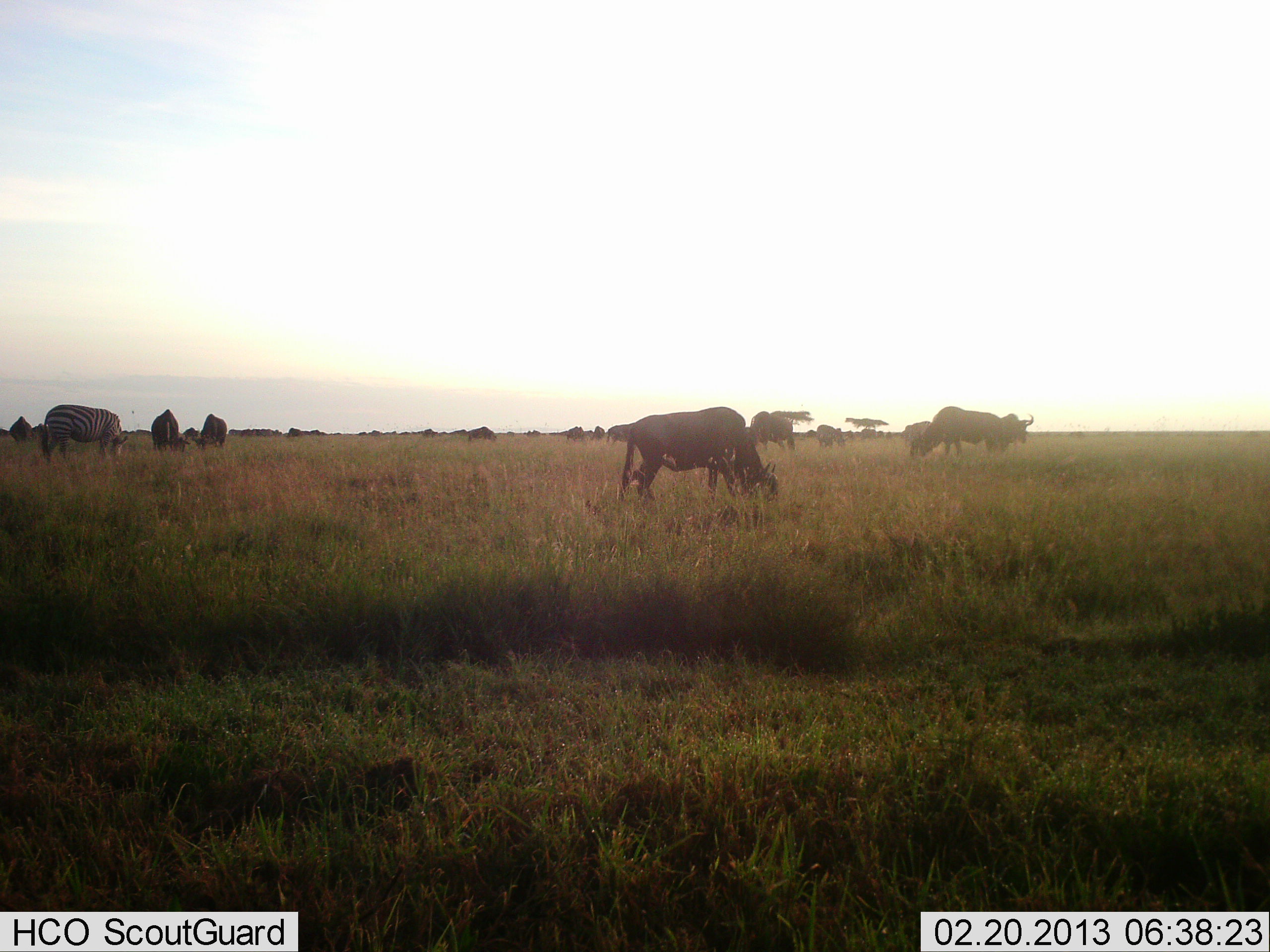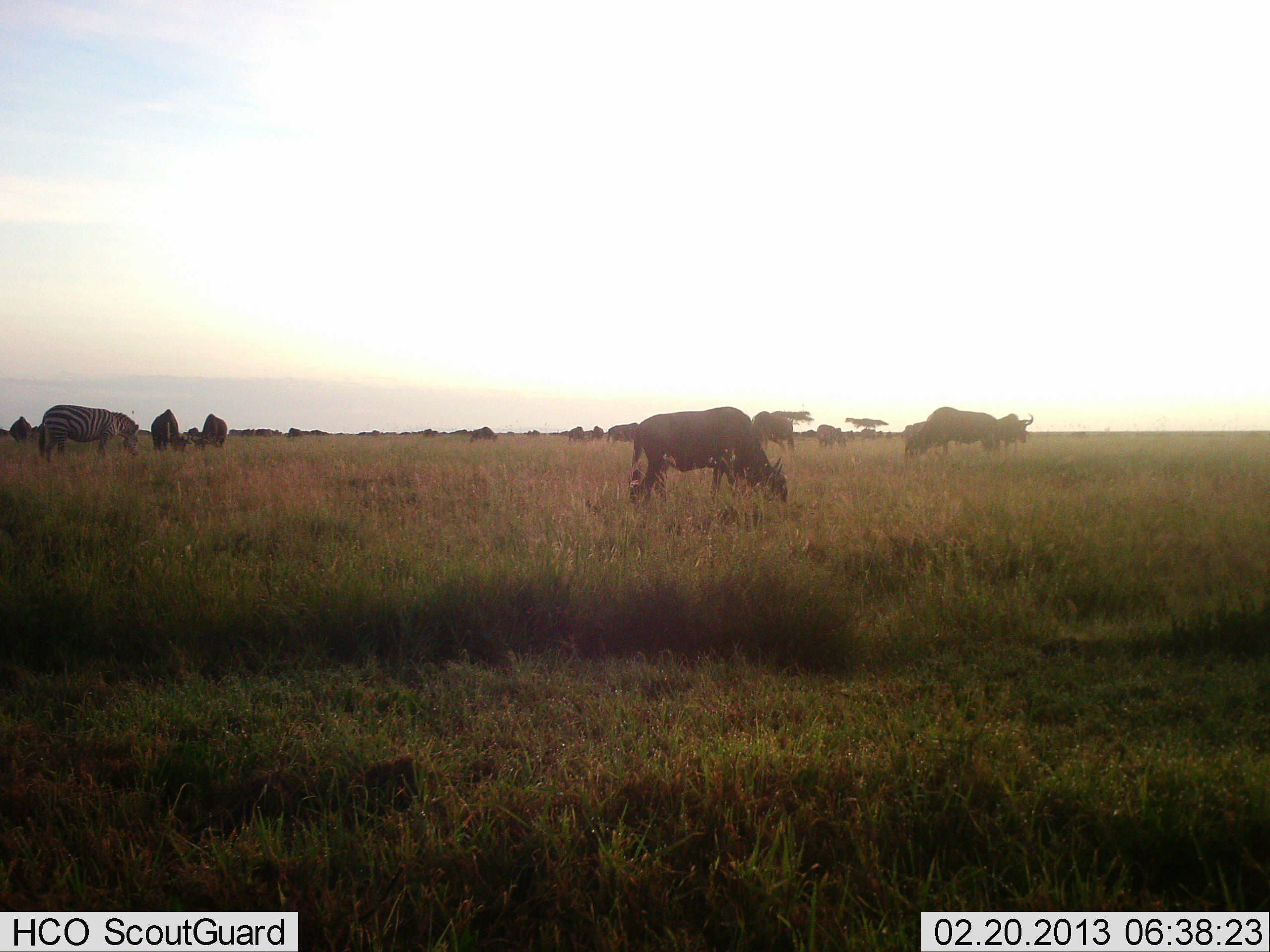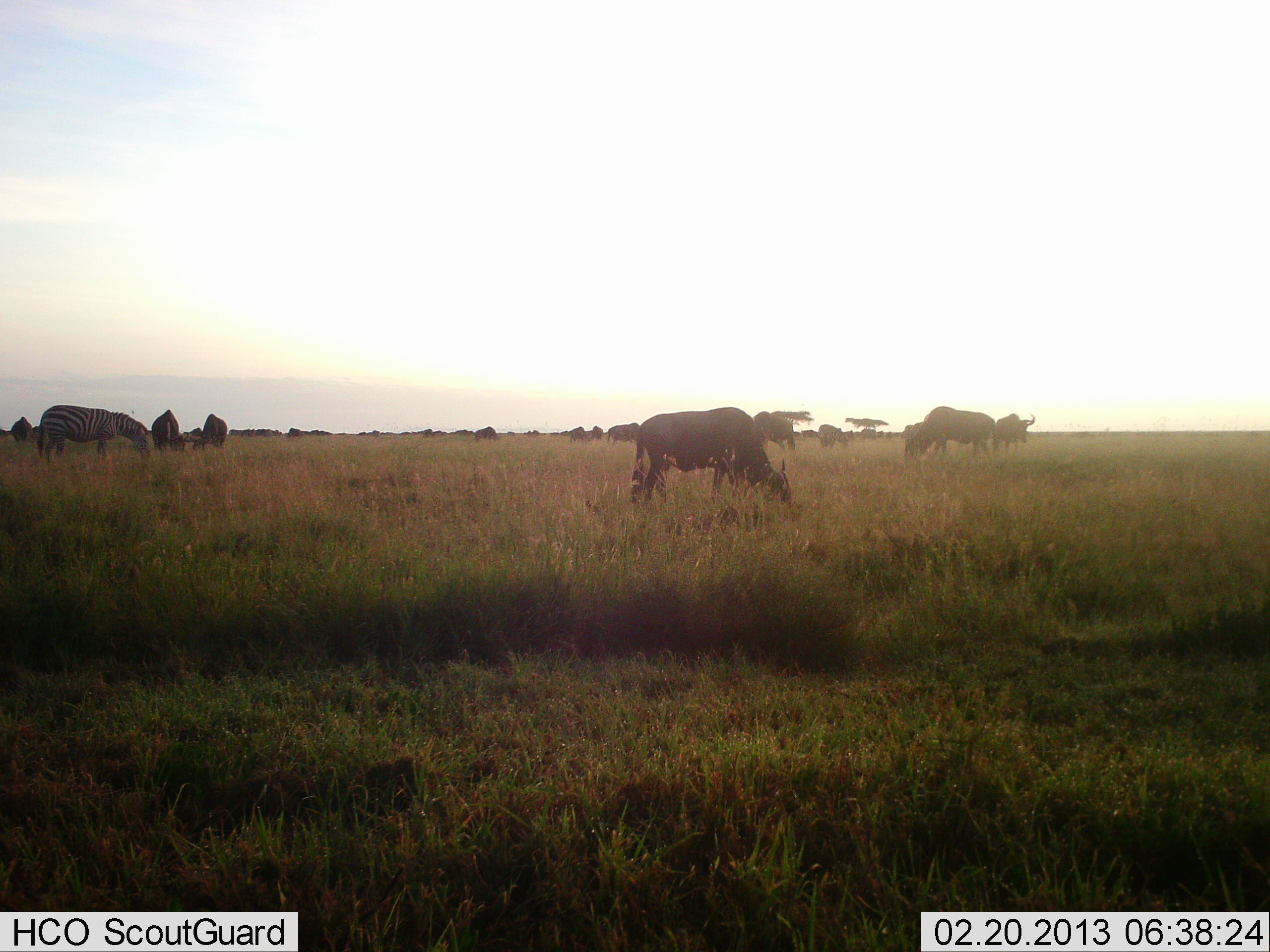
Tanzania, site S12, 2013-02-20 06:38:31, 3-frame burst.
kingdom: Animalia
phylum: Chordata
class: Mammalia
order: Artiodactyla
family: Bovidae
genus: Connochaetes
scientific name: Connochaetes taurinus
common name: blue wildebeest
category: wildebeest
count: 11-50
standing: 52%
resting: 4%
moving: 40%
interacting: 0%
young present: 4%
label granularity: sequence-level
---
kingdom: Animalia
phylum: Chordata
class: Mammalia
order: Perissodactyla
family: Equidae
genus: Equus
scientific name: Equus quagga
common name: plains zebra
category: zebra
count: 1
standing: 41%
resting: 0%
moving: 5%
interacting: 0%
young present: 0%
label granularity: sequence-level